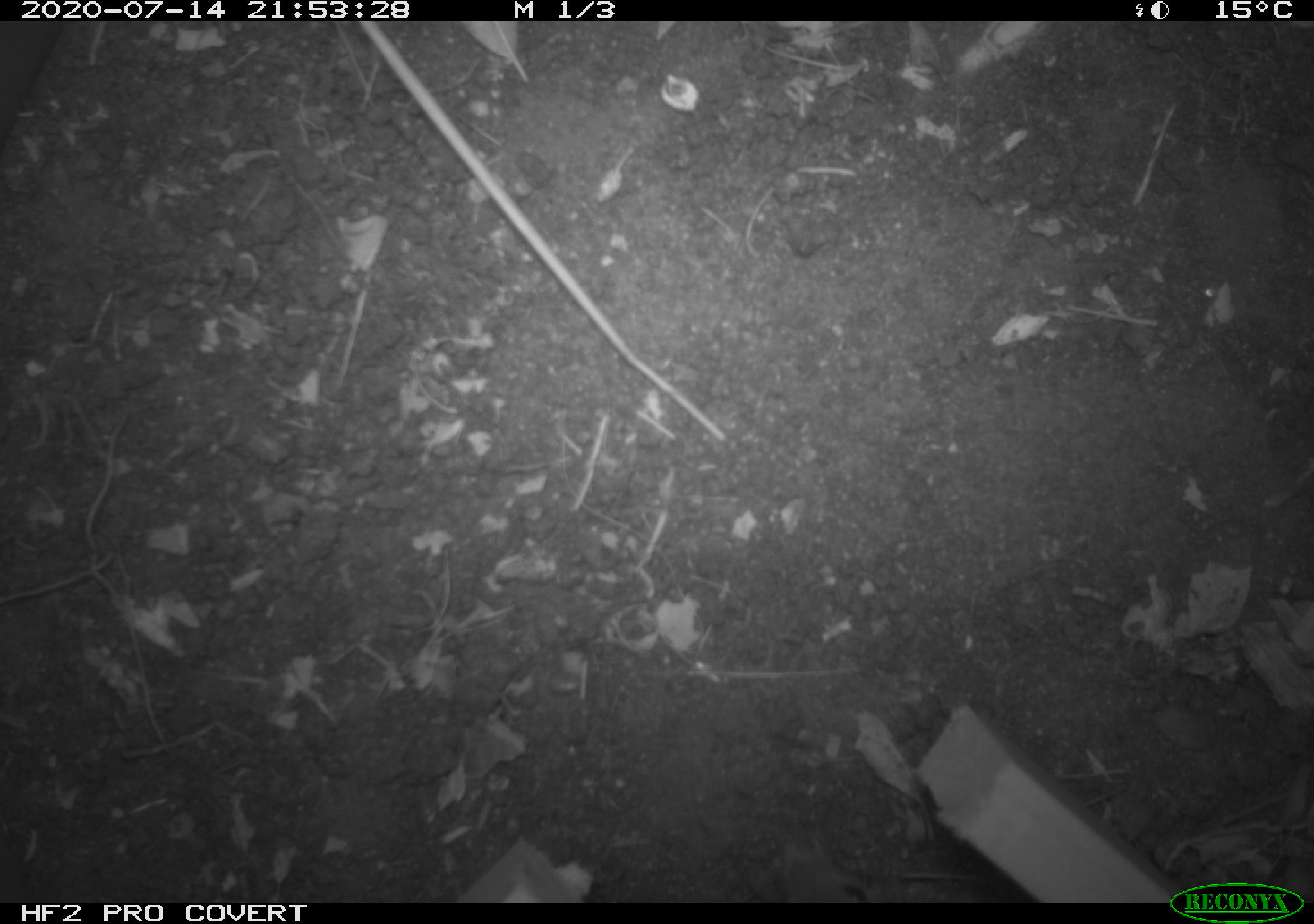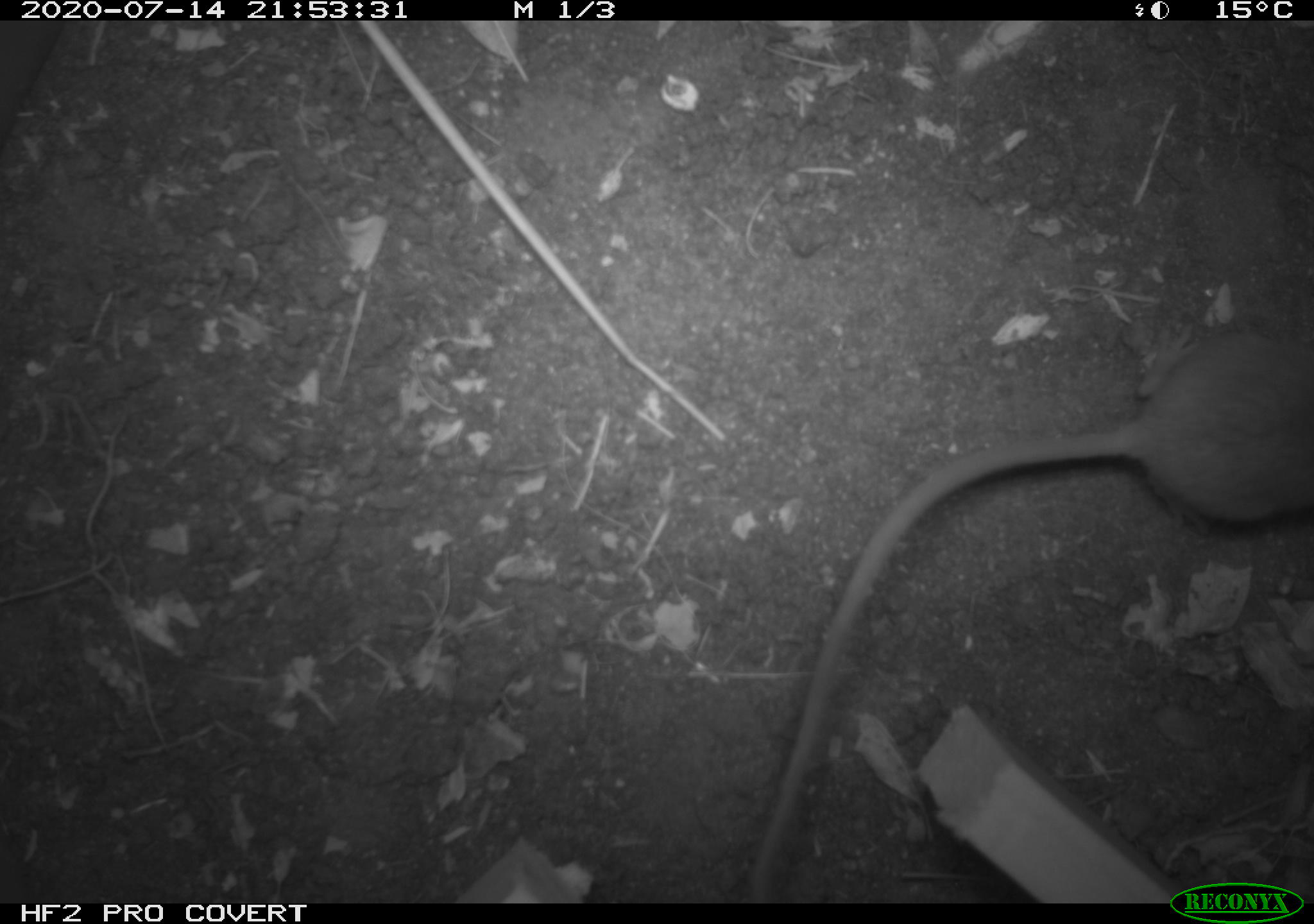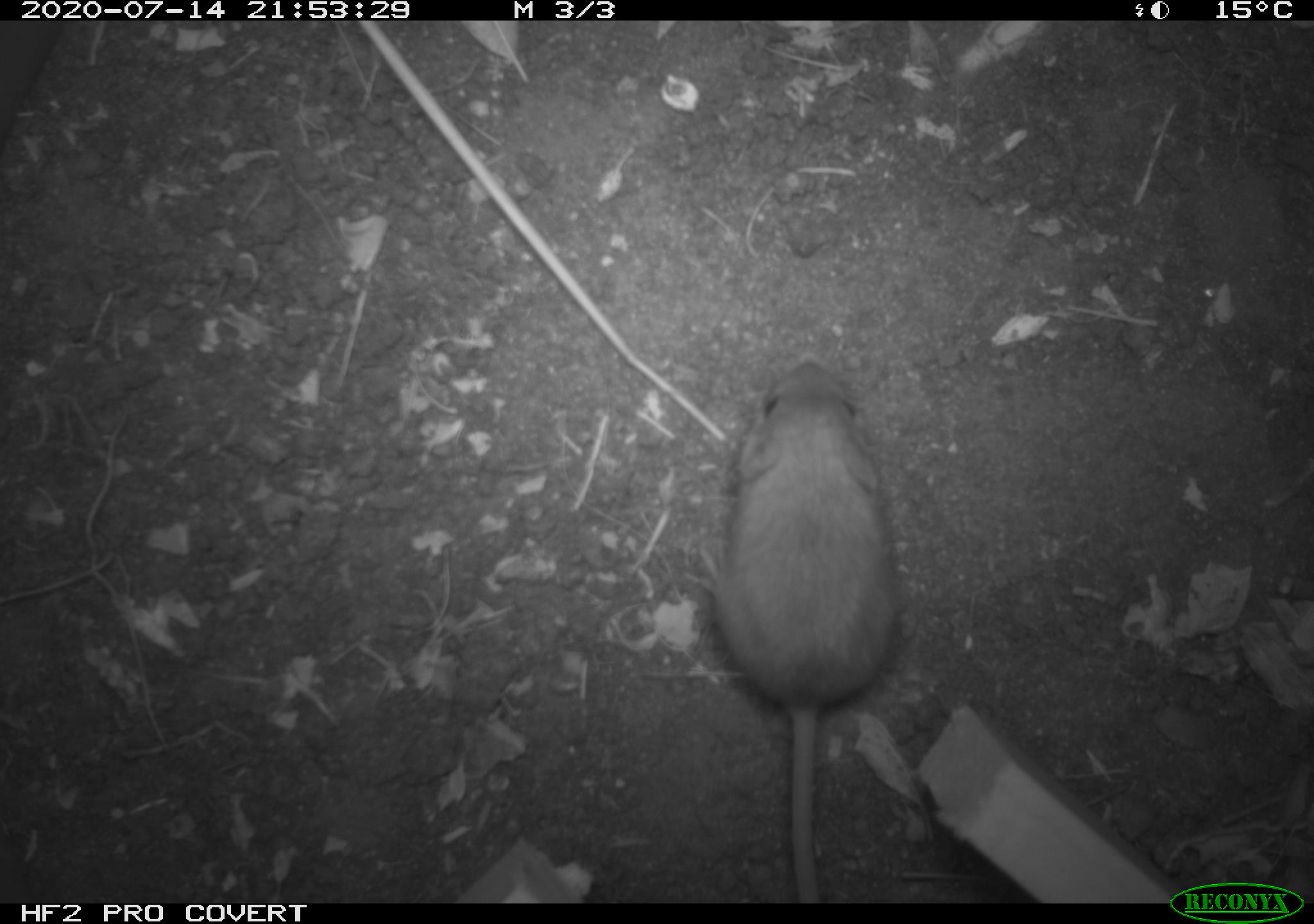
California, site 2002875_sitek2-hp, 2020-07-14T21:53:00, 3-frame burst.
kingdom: Animalia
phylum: Chordata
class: Mammalia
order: Rodentia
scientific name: Rodentia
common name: rodent